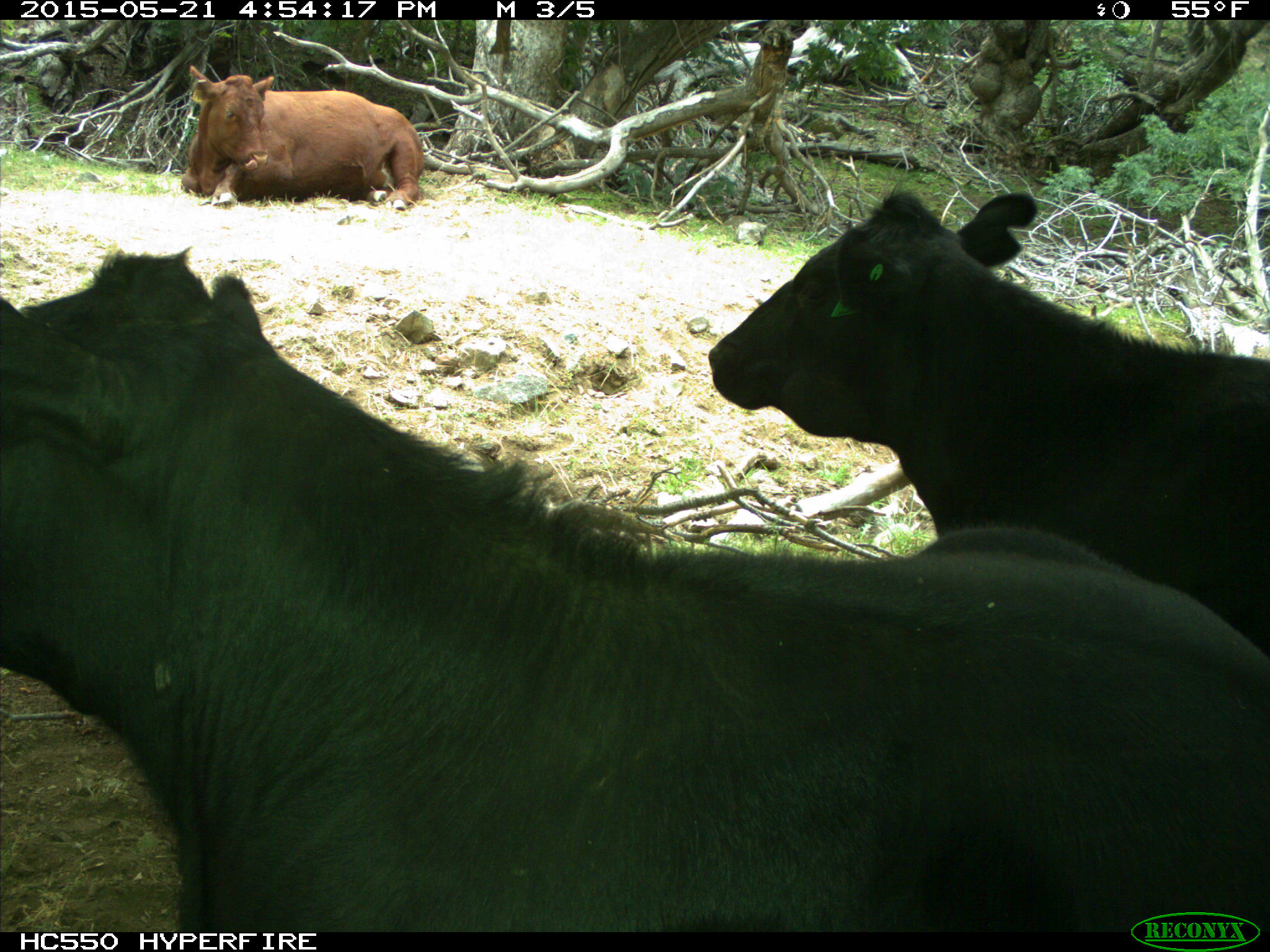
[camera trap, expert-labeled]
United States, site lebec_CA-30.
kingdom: Animalia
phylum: Chordata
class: Mammalia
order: Artiodactyla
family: Bovidae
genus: Bos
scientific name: Bos taurus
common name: domestic cow